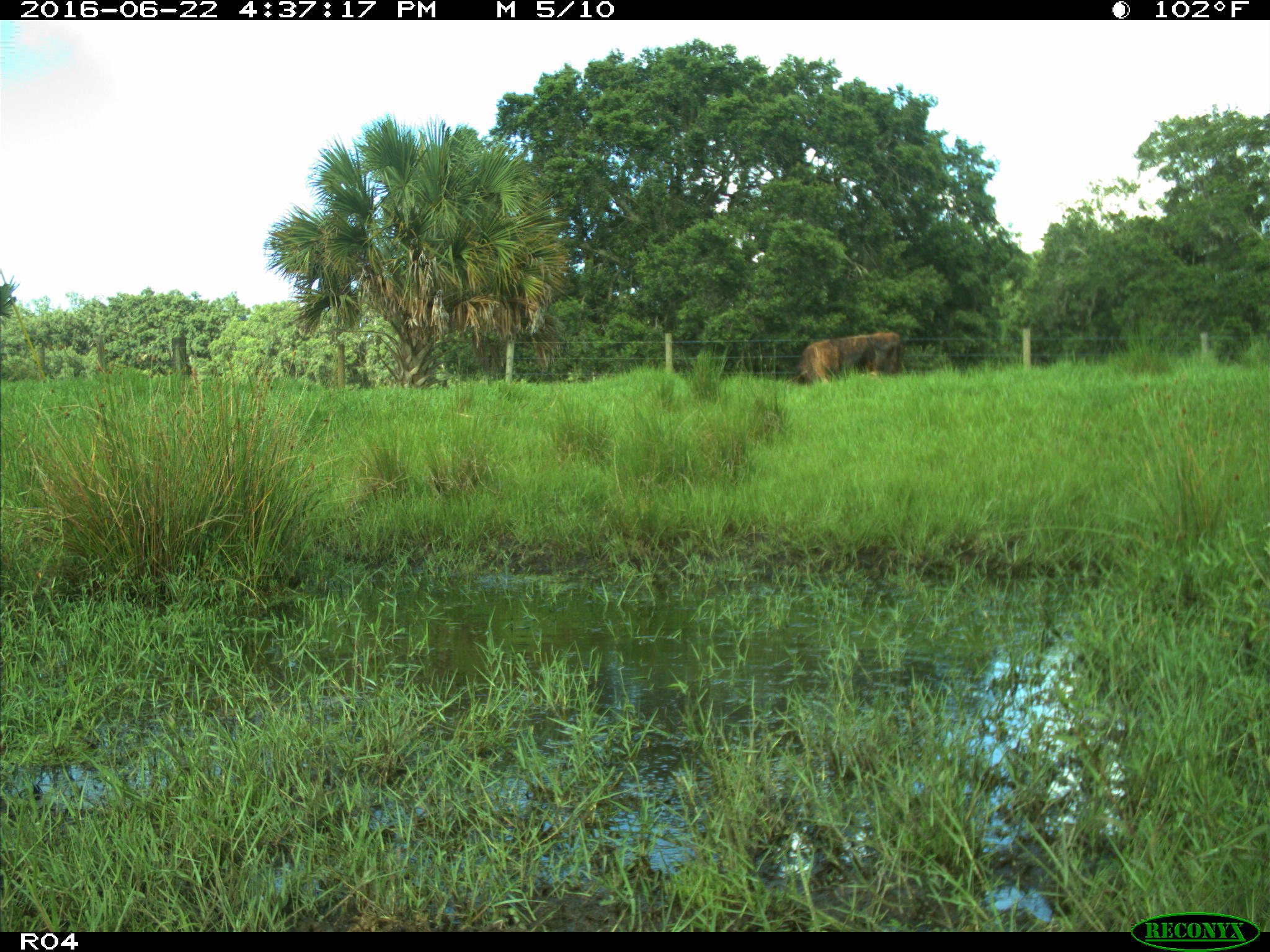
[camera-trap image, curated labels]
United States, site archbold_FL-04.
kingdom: Animalia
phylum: Chordata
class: Mammalia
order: Artiodactyla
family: Bovidae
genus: Bos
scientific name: Bos taurus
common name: domestic cow